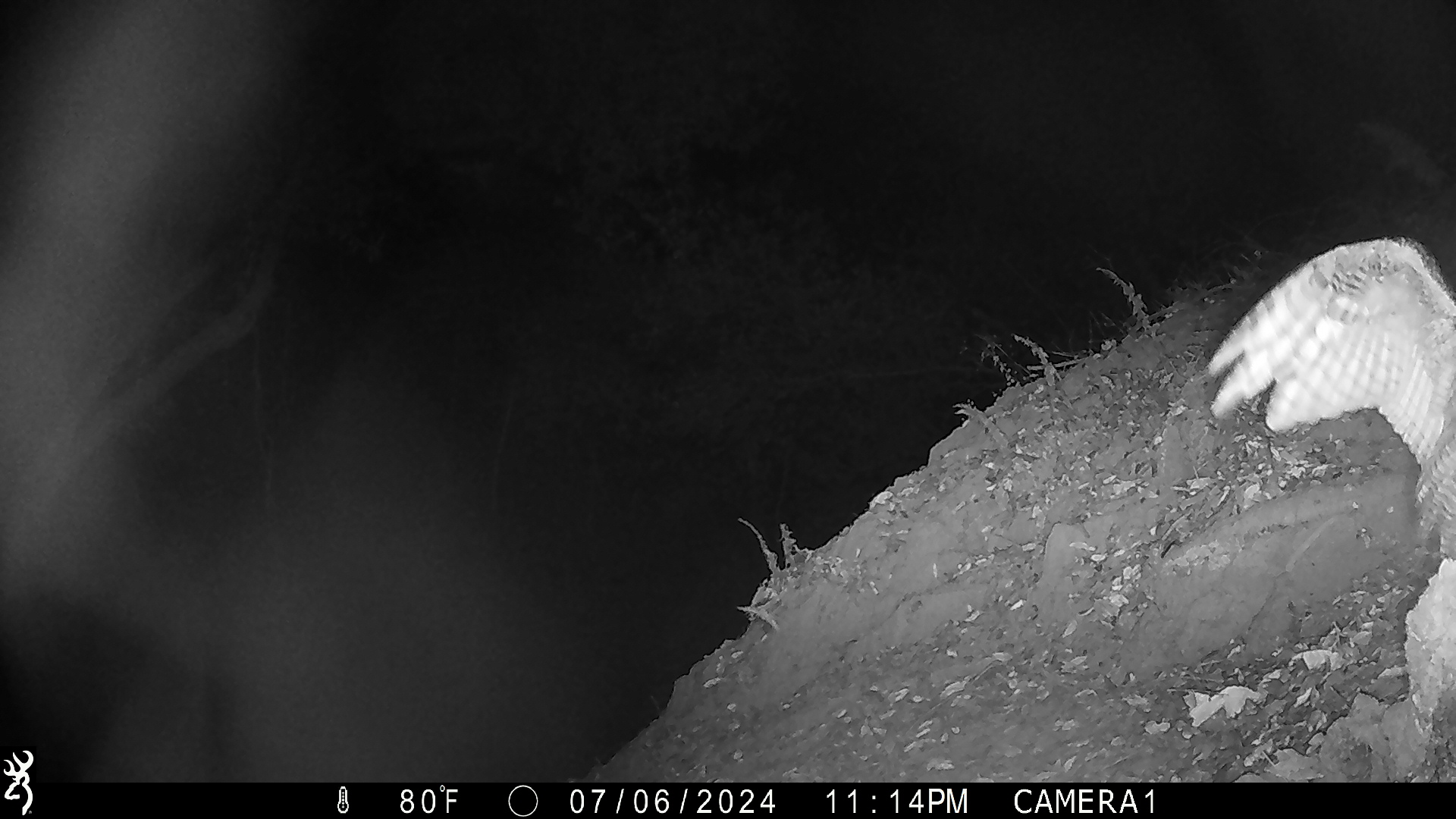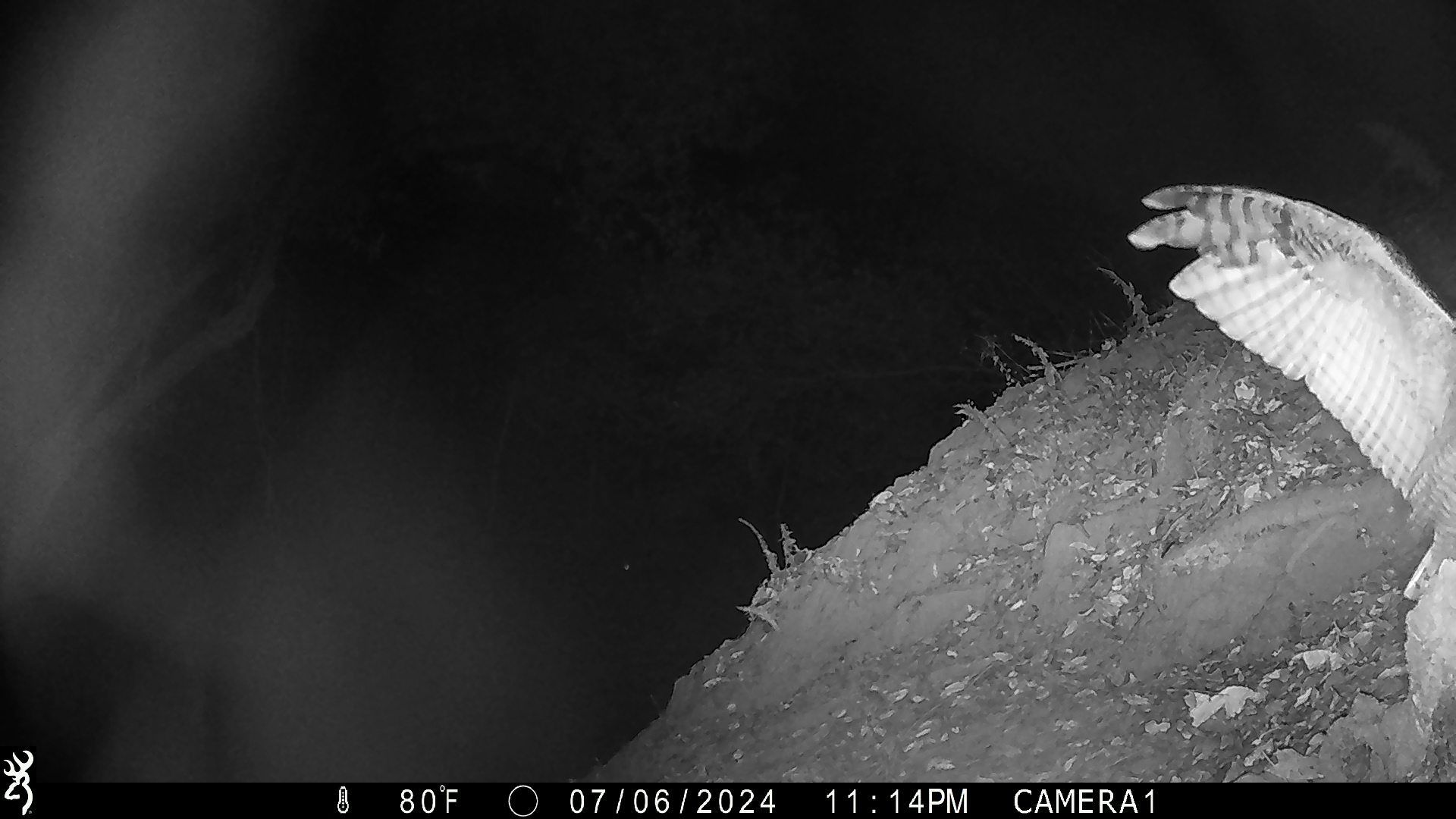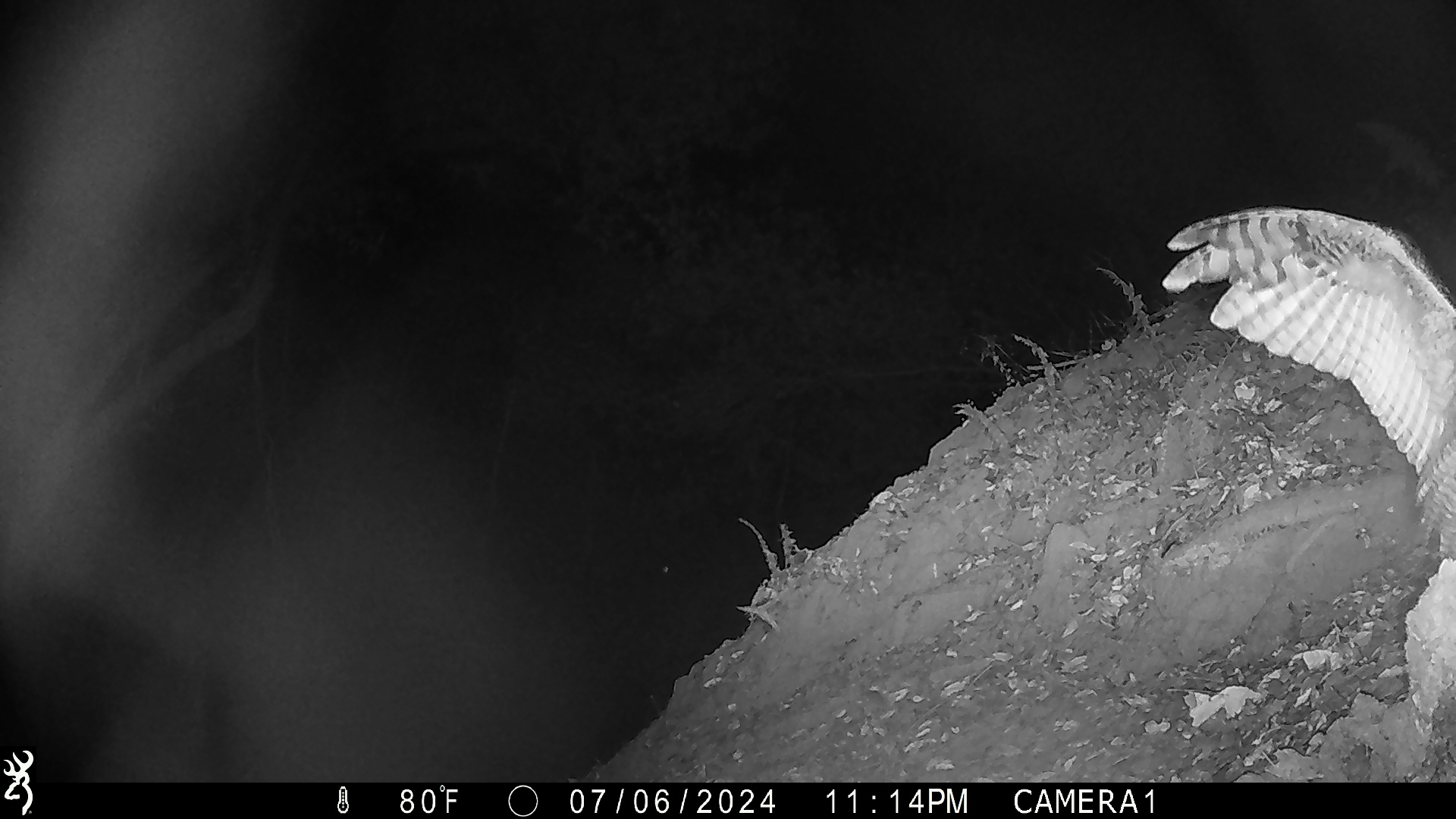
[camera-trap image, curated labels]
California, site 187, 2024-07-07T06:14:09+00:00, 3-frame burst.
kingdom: Animalia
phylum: Chordata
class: Aves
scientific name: Aves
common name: bird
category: unknown bird